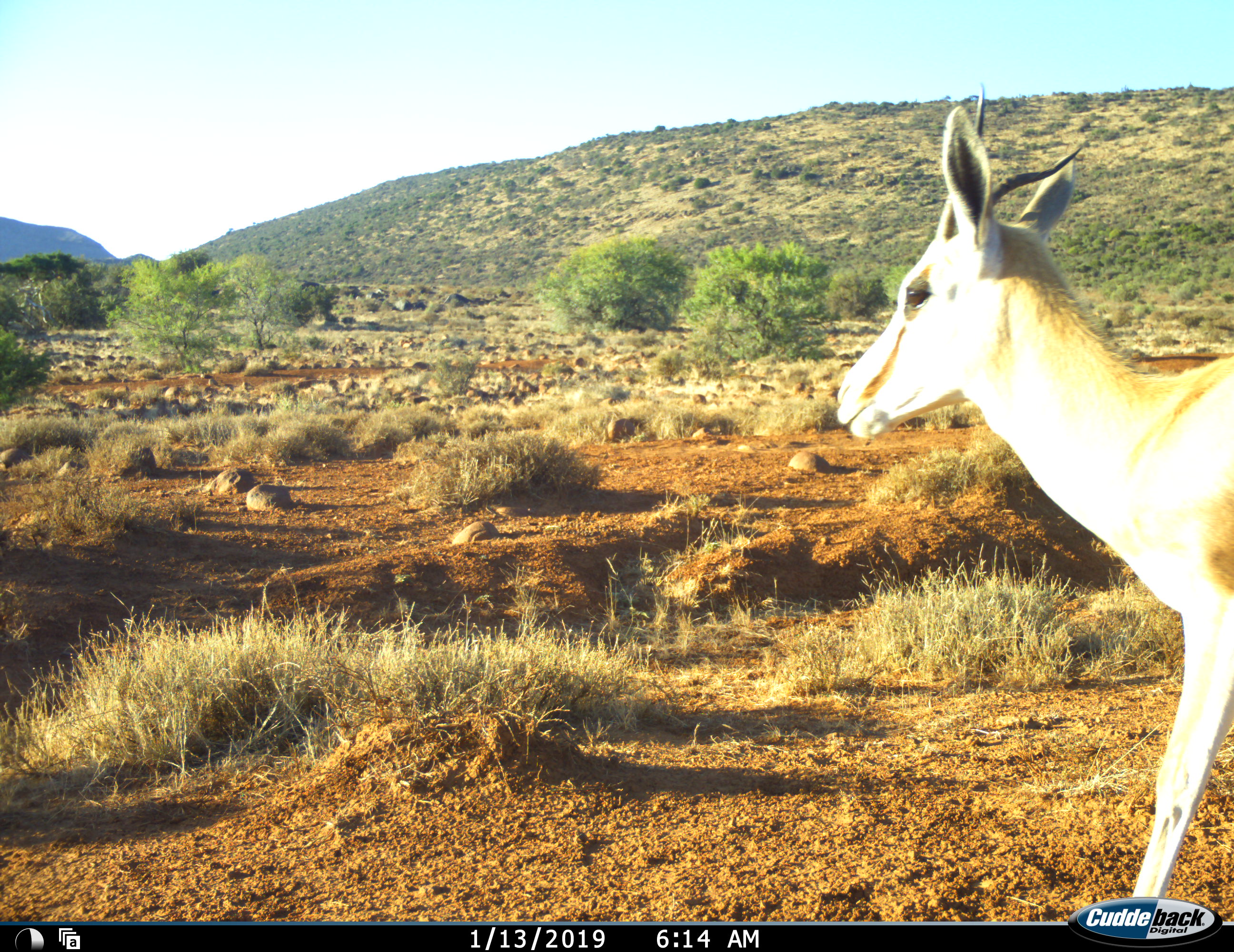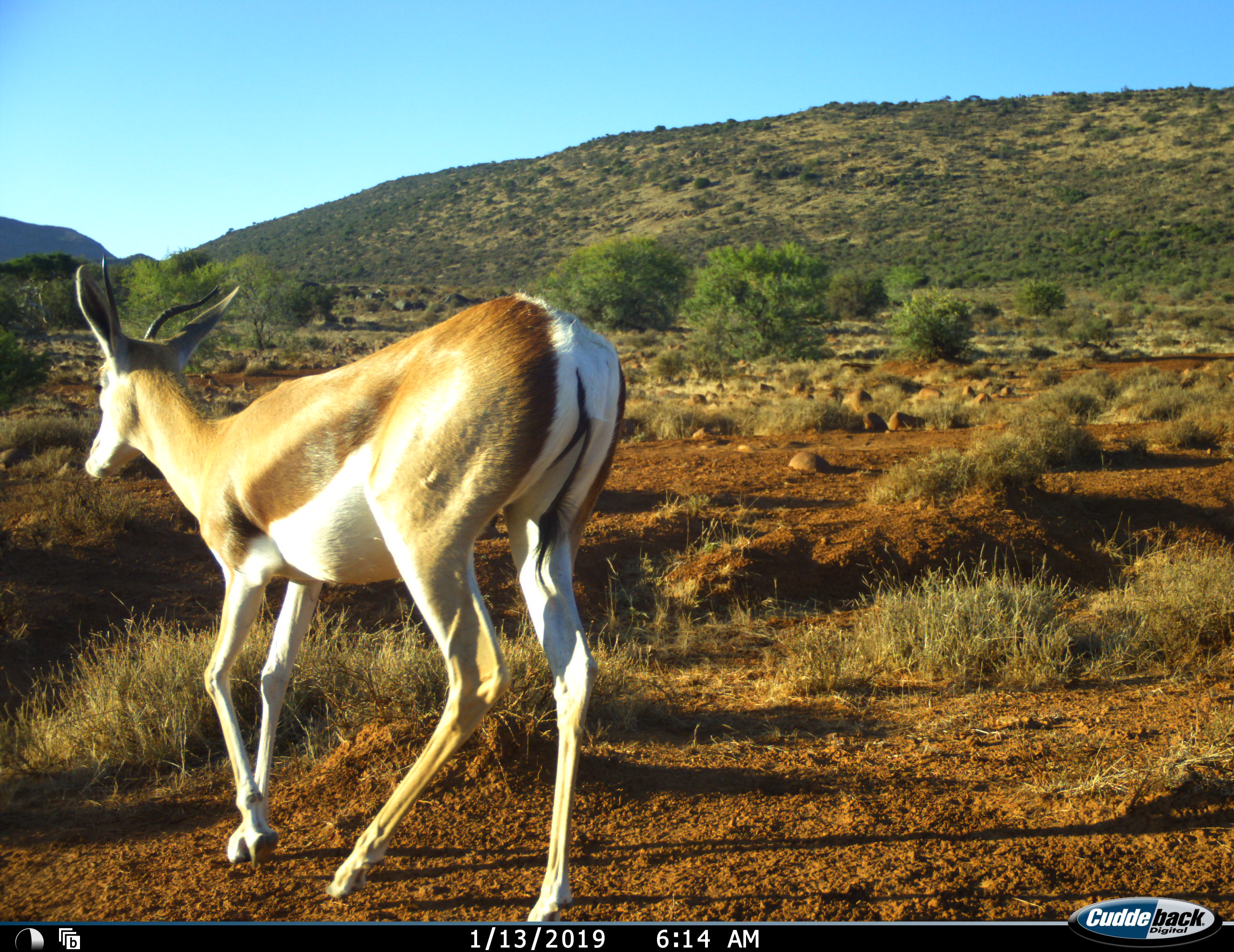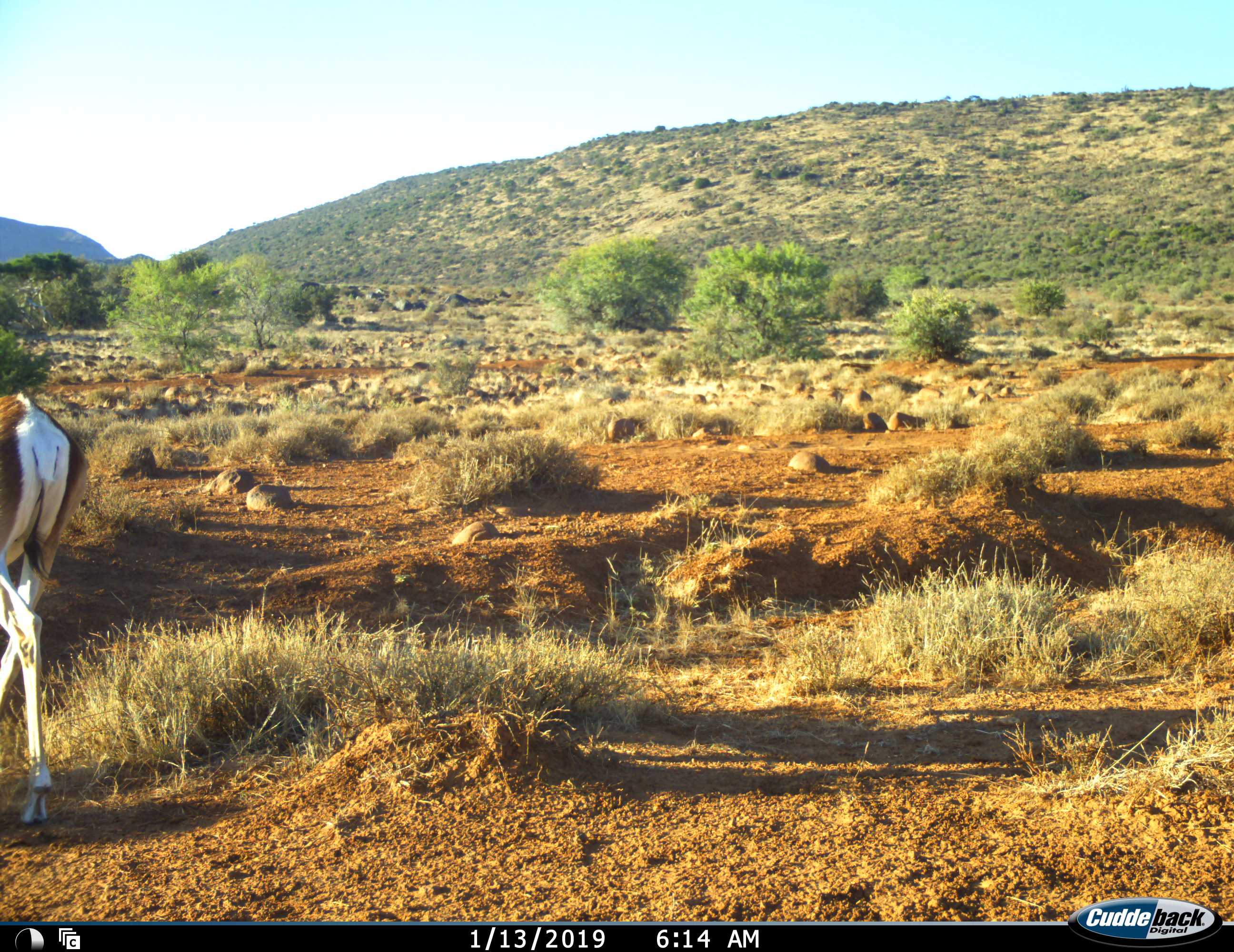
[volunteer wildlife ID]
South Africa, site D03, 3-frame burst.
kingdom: Animalia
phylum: Chordata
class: Mammalia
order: Artiodactyla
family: Bovidae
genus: Antidorcas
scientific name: Antidorcas marsupialis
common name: springbok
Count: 1.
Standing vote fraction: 0%.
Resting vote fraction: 0%.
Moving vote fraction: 100%.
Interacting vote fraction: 0%.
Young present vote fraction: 0%.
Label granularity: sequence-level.